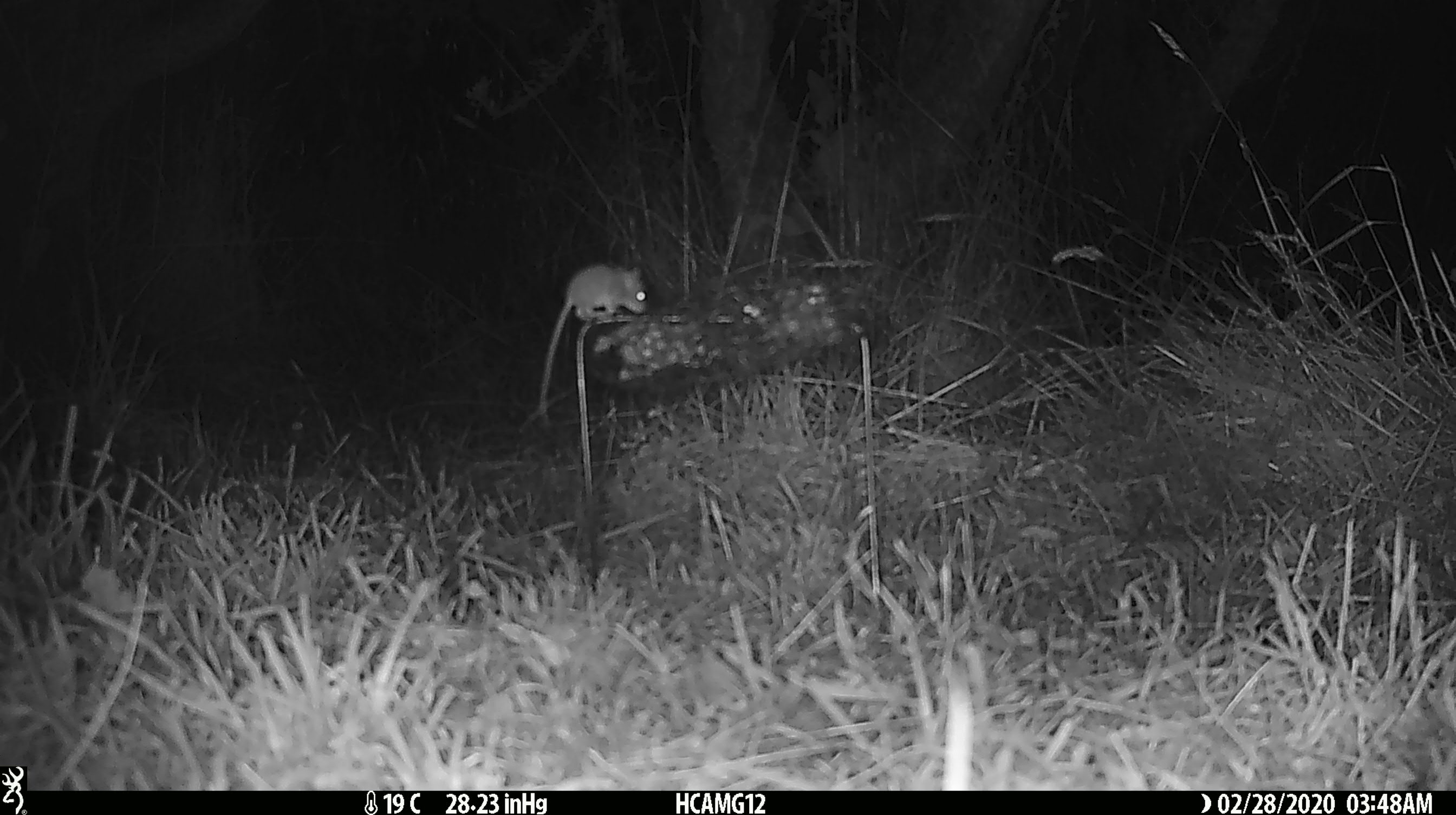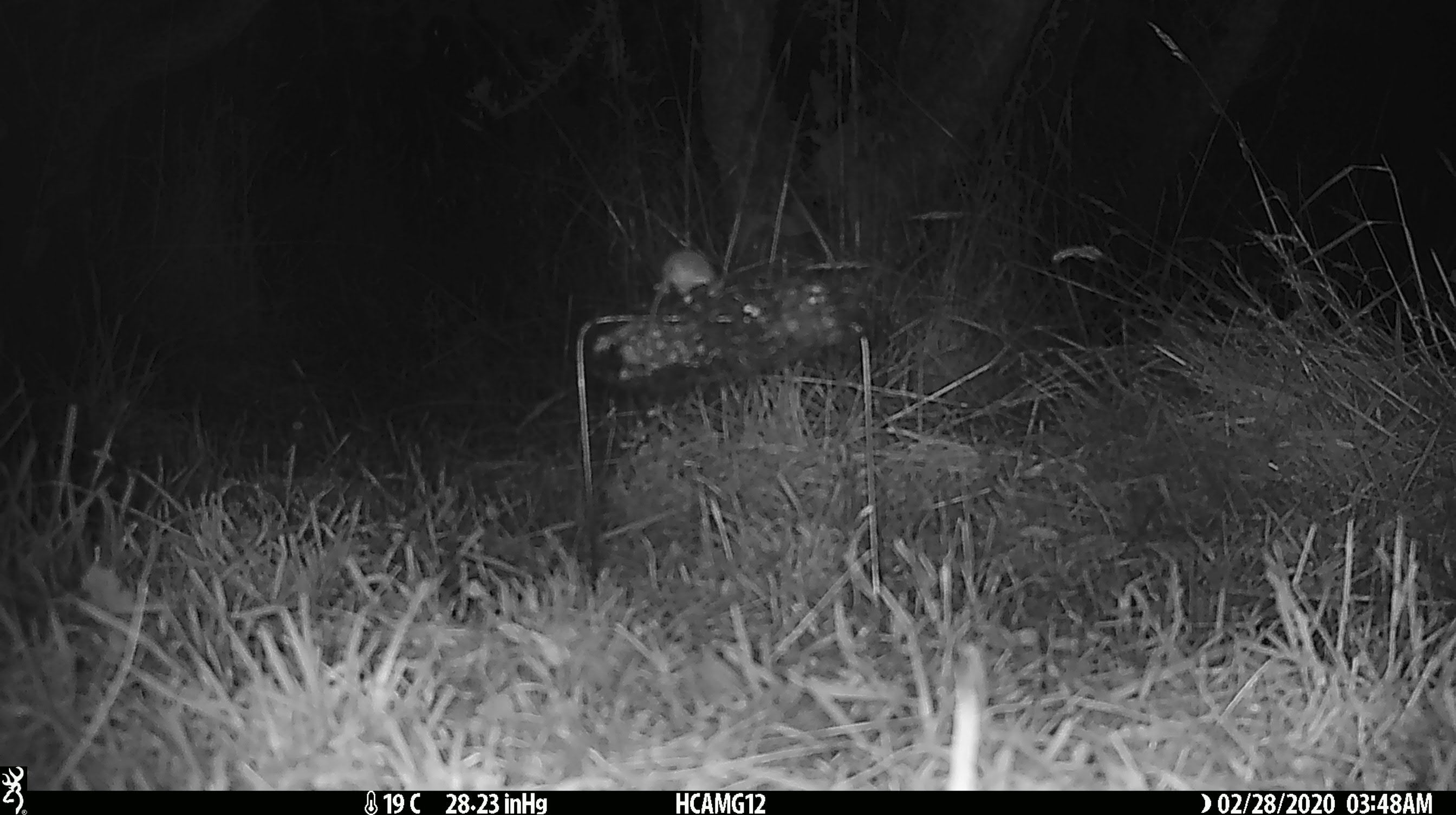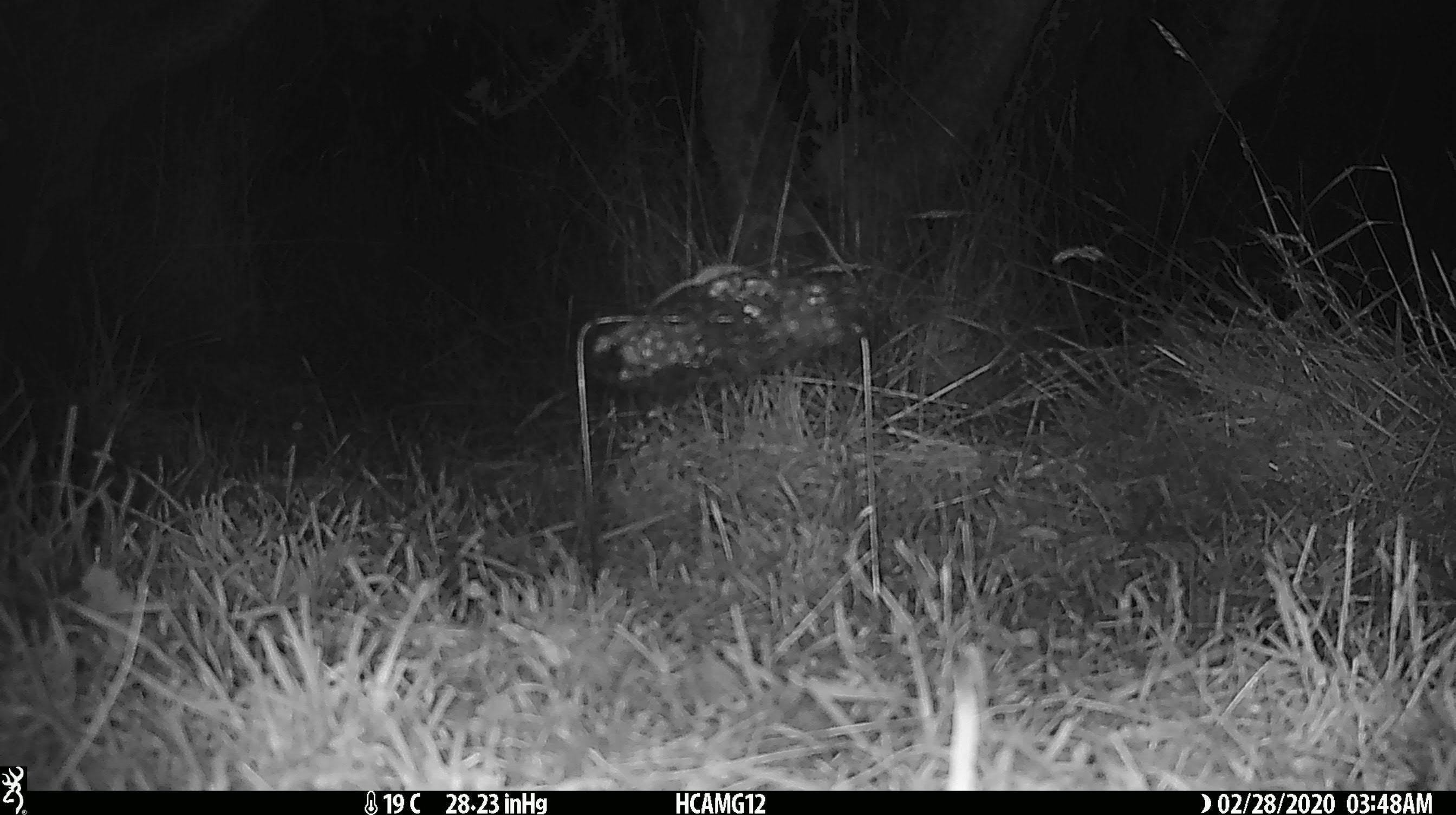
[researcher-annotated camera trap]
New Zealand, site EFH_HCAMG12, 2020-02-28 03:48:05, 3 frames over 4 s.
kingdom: Animalia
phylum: Chordata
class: Mammalia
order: Rodentia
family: Muridae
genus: Mus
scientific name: Mus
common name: mouse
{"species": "mouse (Mus)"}